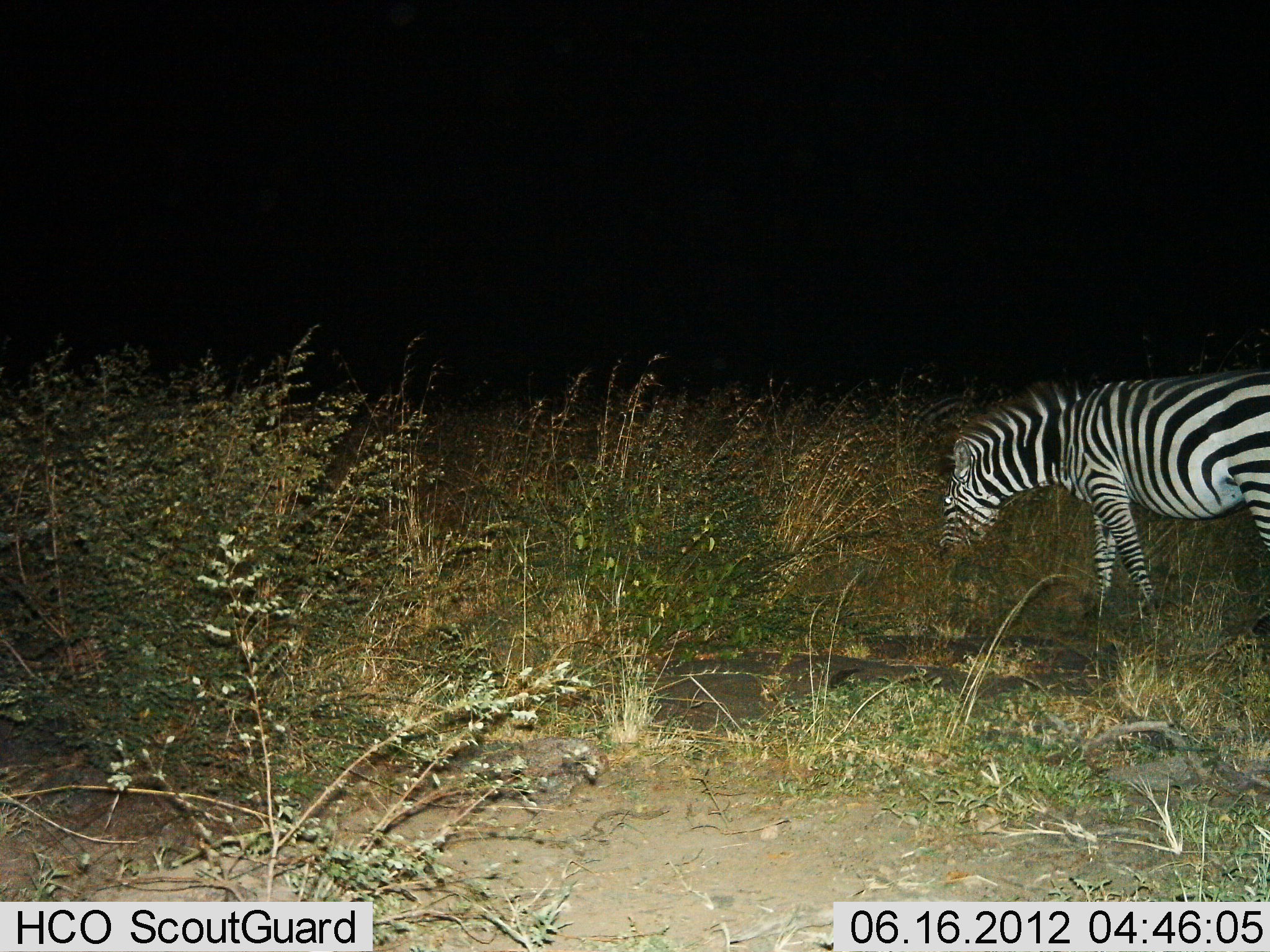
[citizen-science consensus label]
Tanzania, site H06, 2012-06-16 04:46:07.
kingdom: Animalia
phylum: Chordata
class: Mammalia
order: Perissodactyla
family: Equidae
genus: Equus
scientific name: Equus quagga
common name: plains zebra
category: zebra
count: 1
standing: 30%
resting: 0%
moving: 20%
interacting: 0%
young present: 0%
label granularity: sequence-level